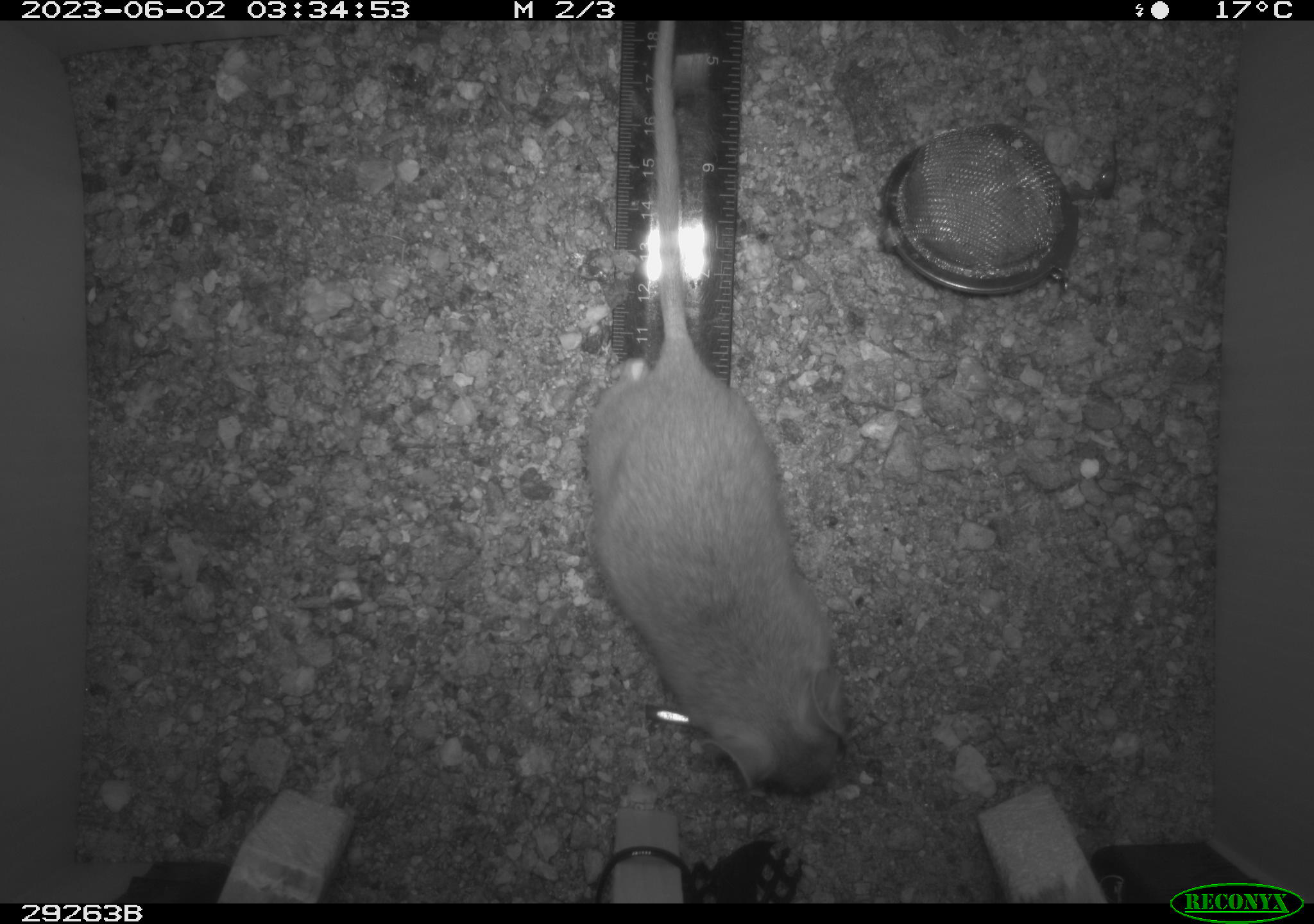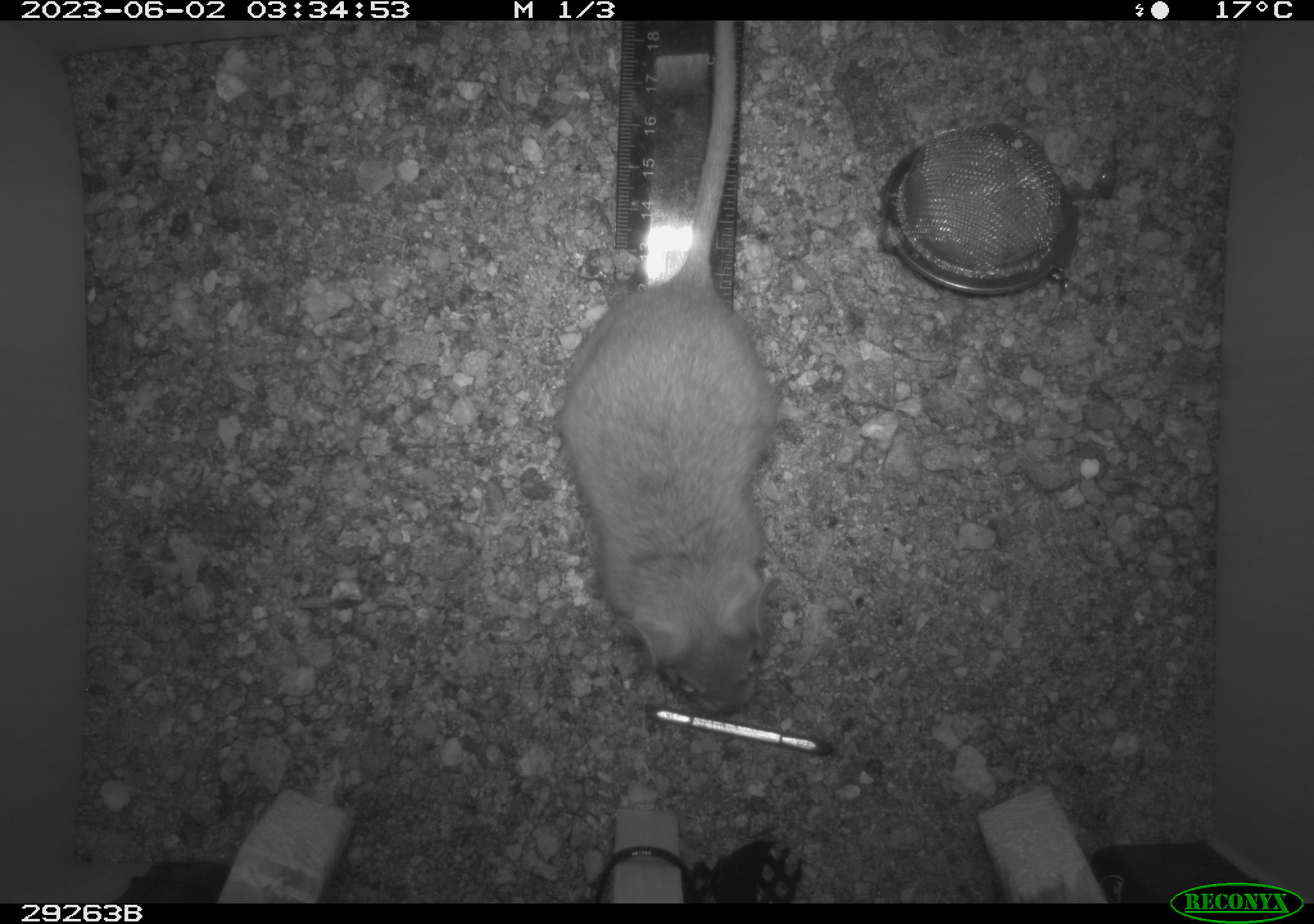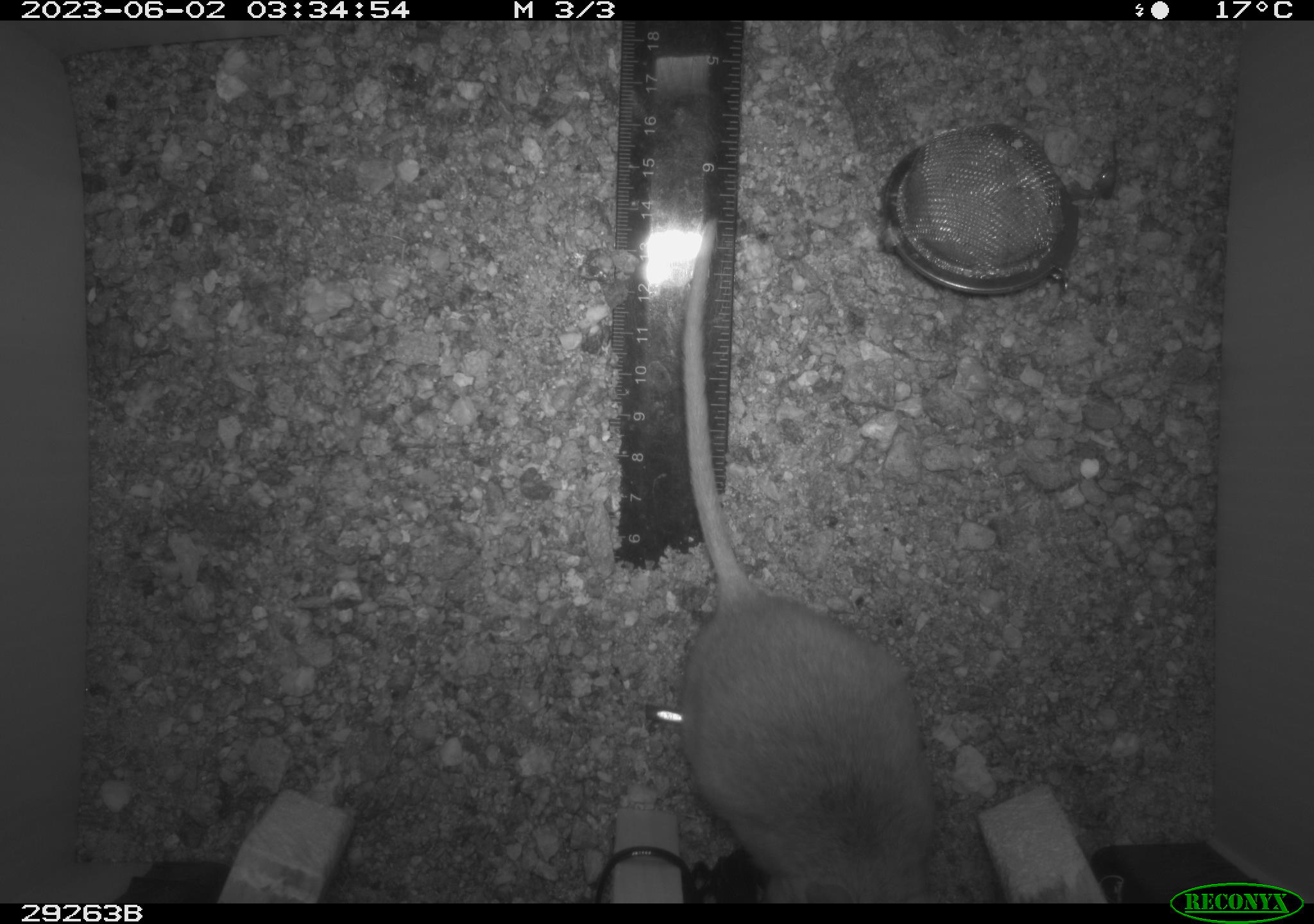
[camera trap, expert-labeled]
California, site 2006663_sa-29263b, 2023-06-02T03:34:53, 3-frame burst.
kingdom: Animalia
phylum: Chordata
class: Mammalia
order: Rodentia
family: Cricetidae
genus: Neotoma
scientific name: Neotoma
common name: pack rat or woodrat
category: neotoma species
Neotoma species (pack rat or woodrat) (Neotoma).